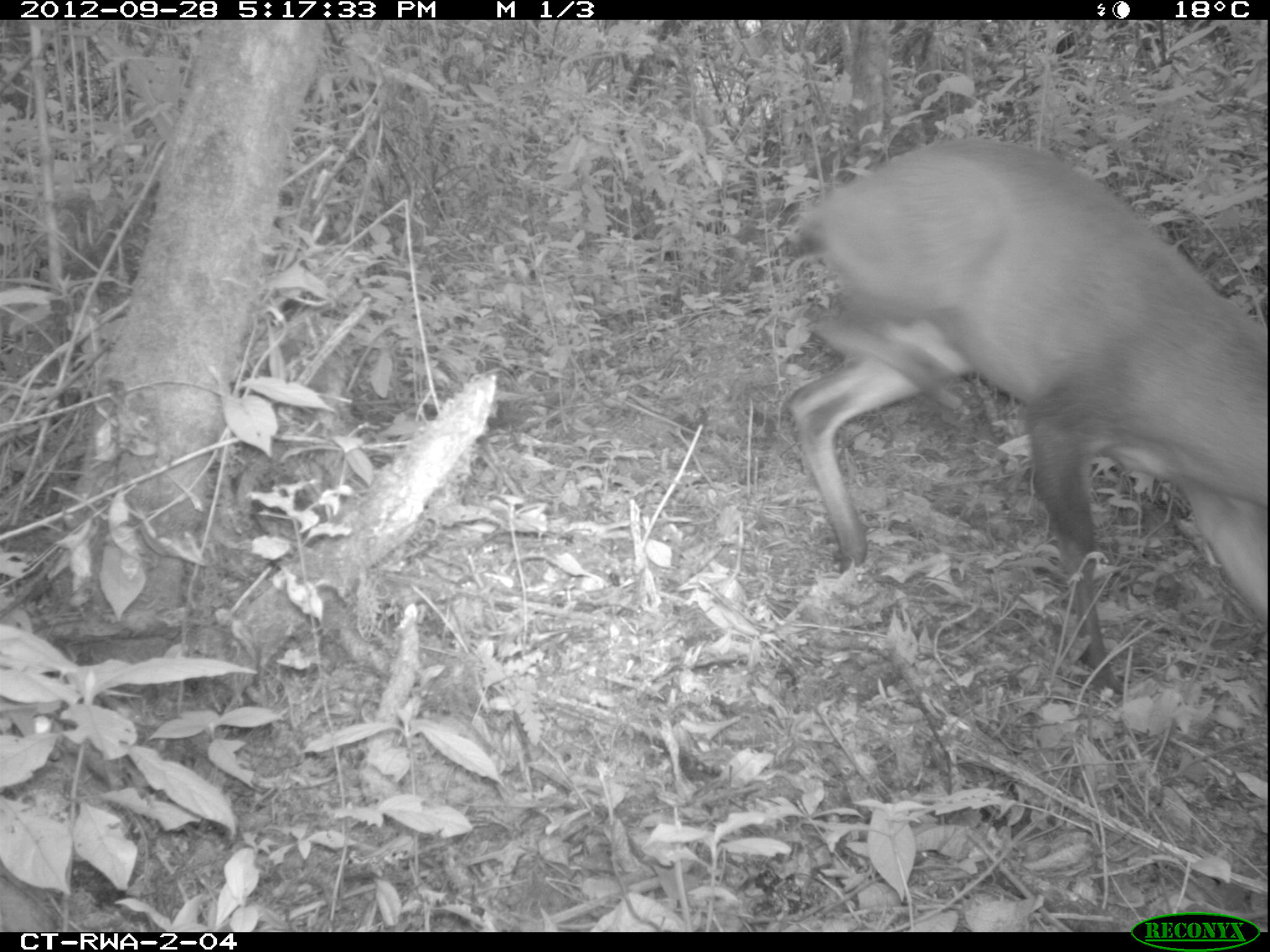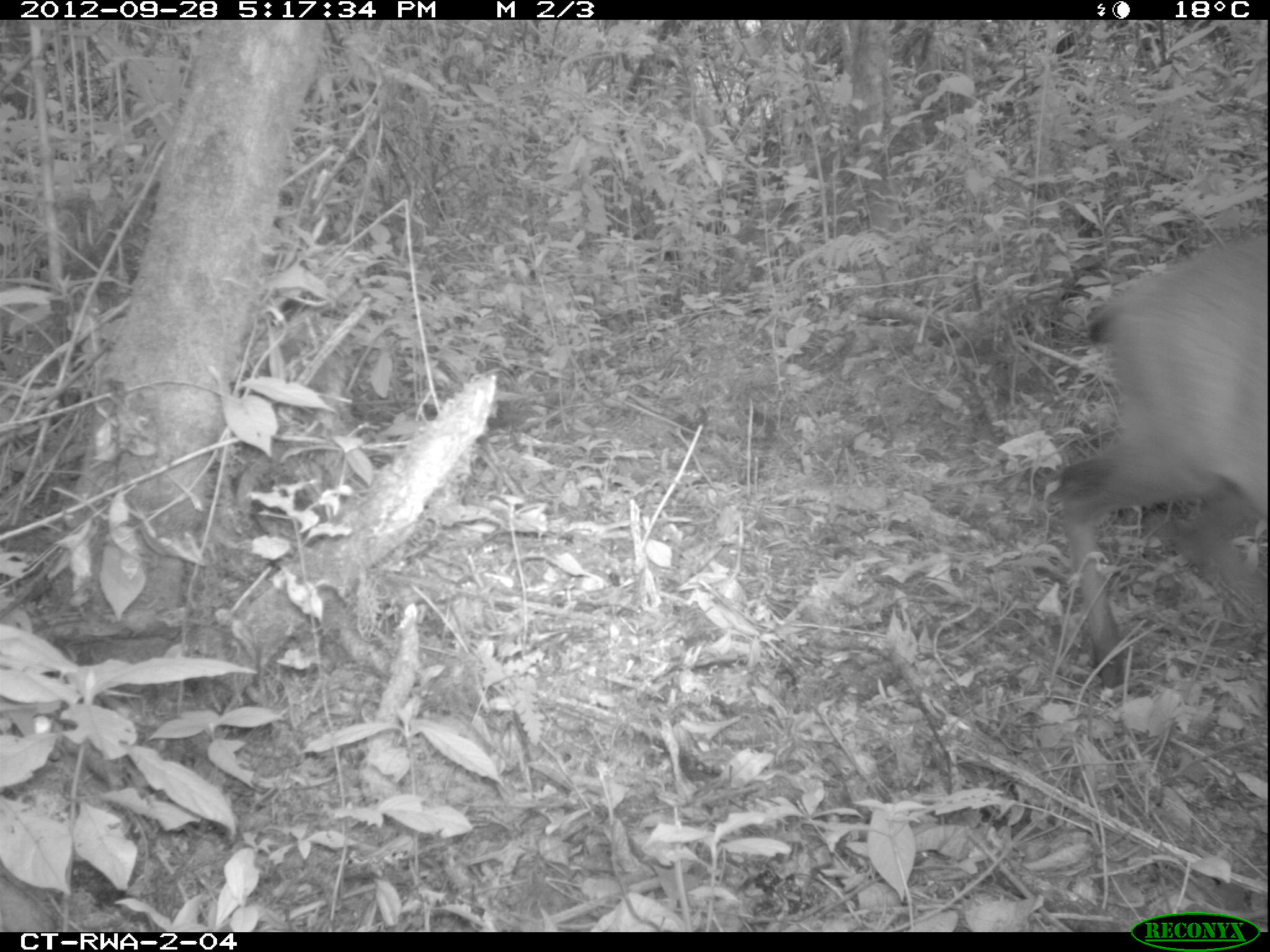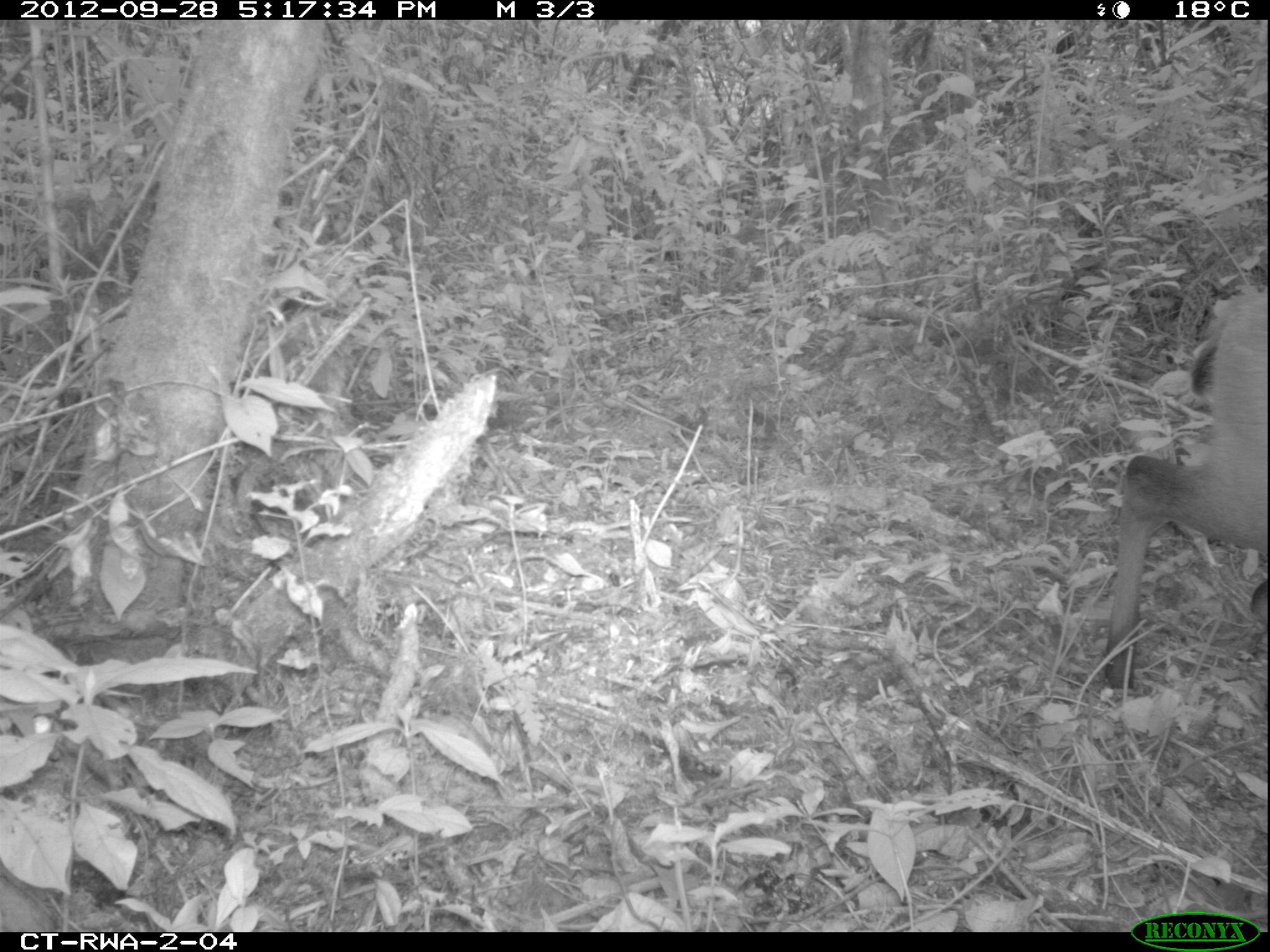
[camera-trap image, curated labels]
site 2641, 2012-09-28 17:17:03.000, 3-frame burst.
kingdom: Animalia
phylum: Chordata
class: Mammalia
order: Artiodactyla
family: Bovidae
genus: Cephalophus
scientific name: Cephalophus nigrifrons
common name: black-fronted duiker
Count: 1.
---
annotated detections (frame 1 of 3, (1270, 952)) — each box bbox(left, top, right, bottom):
cephalophus nigrifrons: bbox(774, 132, 1268, 693)